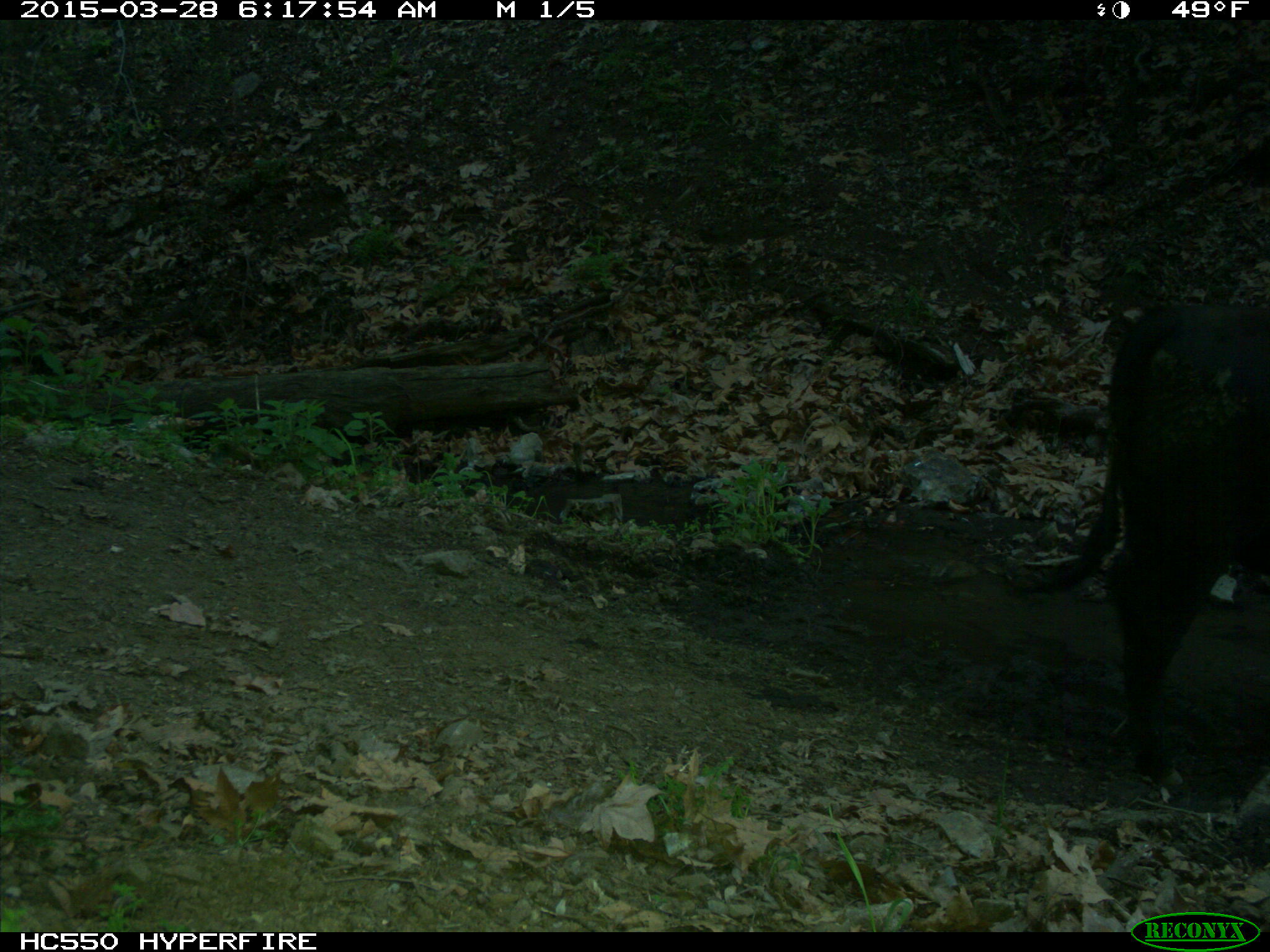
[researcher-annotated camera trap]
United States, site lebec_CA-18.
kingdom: Animalia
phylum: Chordata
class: Mammalia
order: Artiodactyla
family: Bovidae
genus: Bos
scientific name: Bos taurus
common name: domestic cow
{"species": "Bos taurus (domestic cow)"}